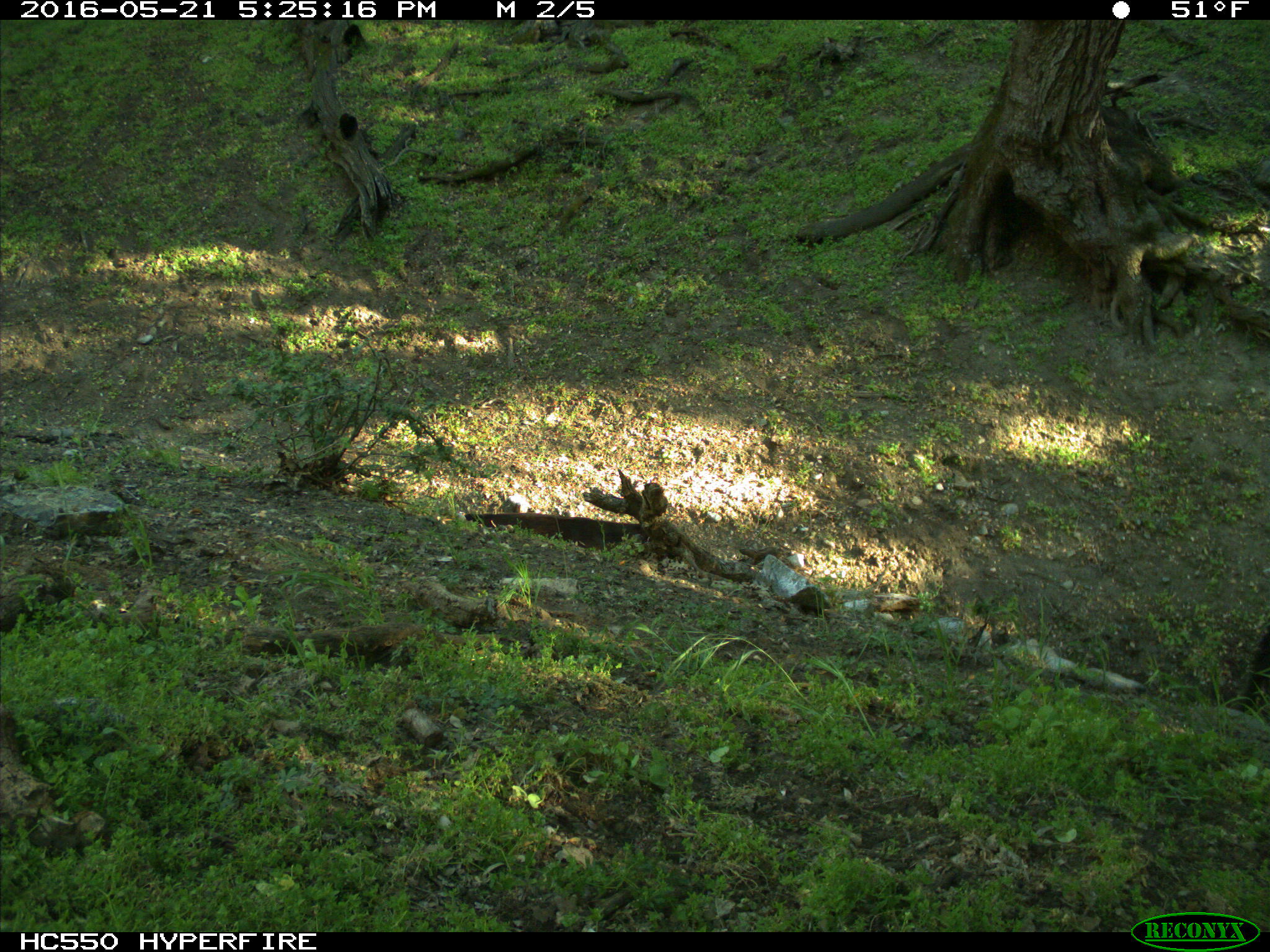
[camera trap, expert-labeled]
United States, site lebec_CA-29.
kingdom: Animalia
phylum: Chordata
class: Mammalia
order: Artiodactyla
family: Bovidae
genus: Bos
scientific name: Bos taurus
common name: domestic cow